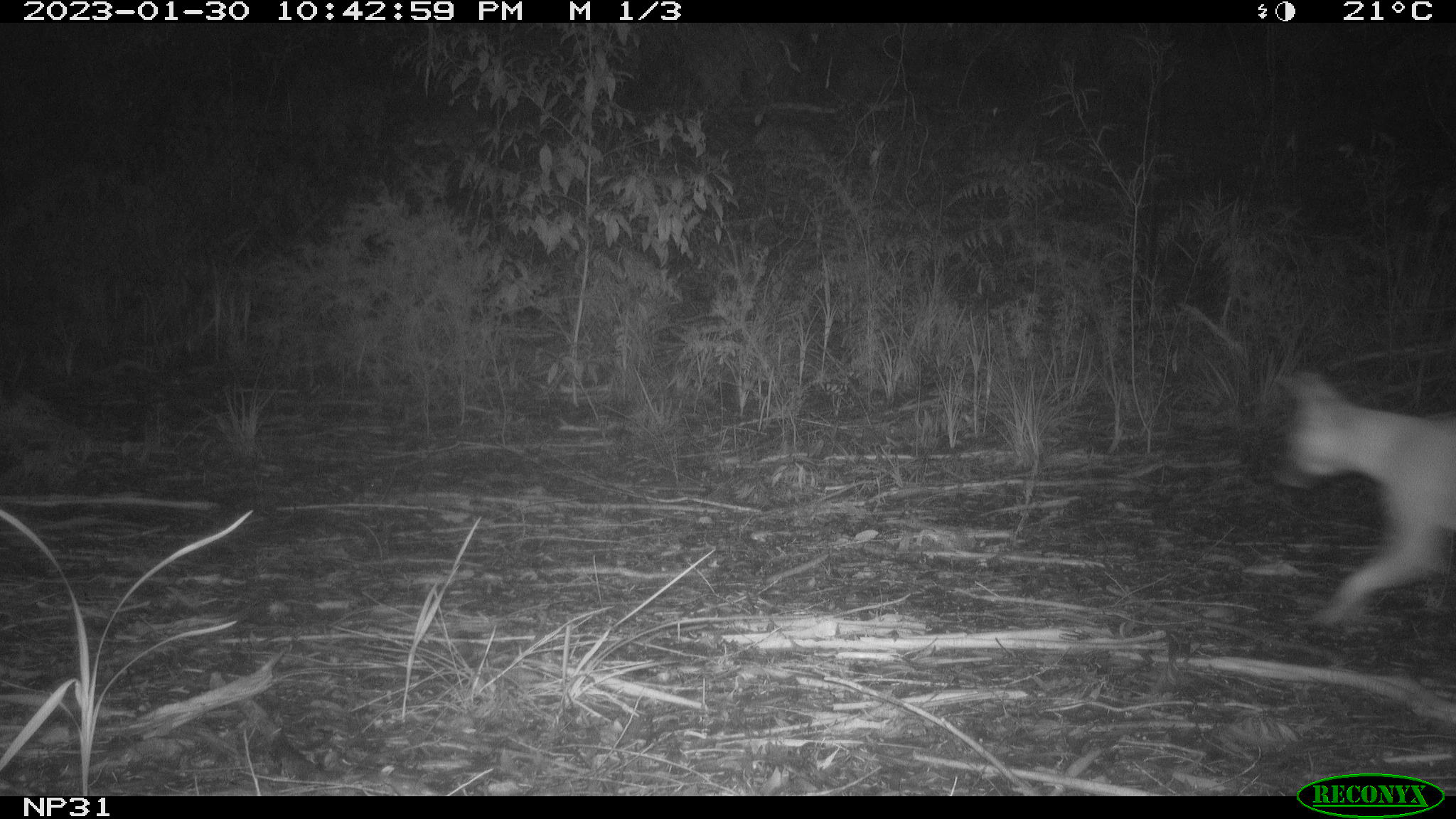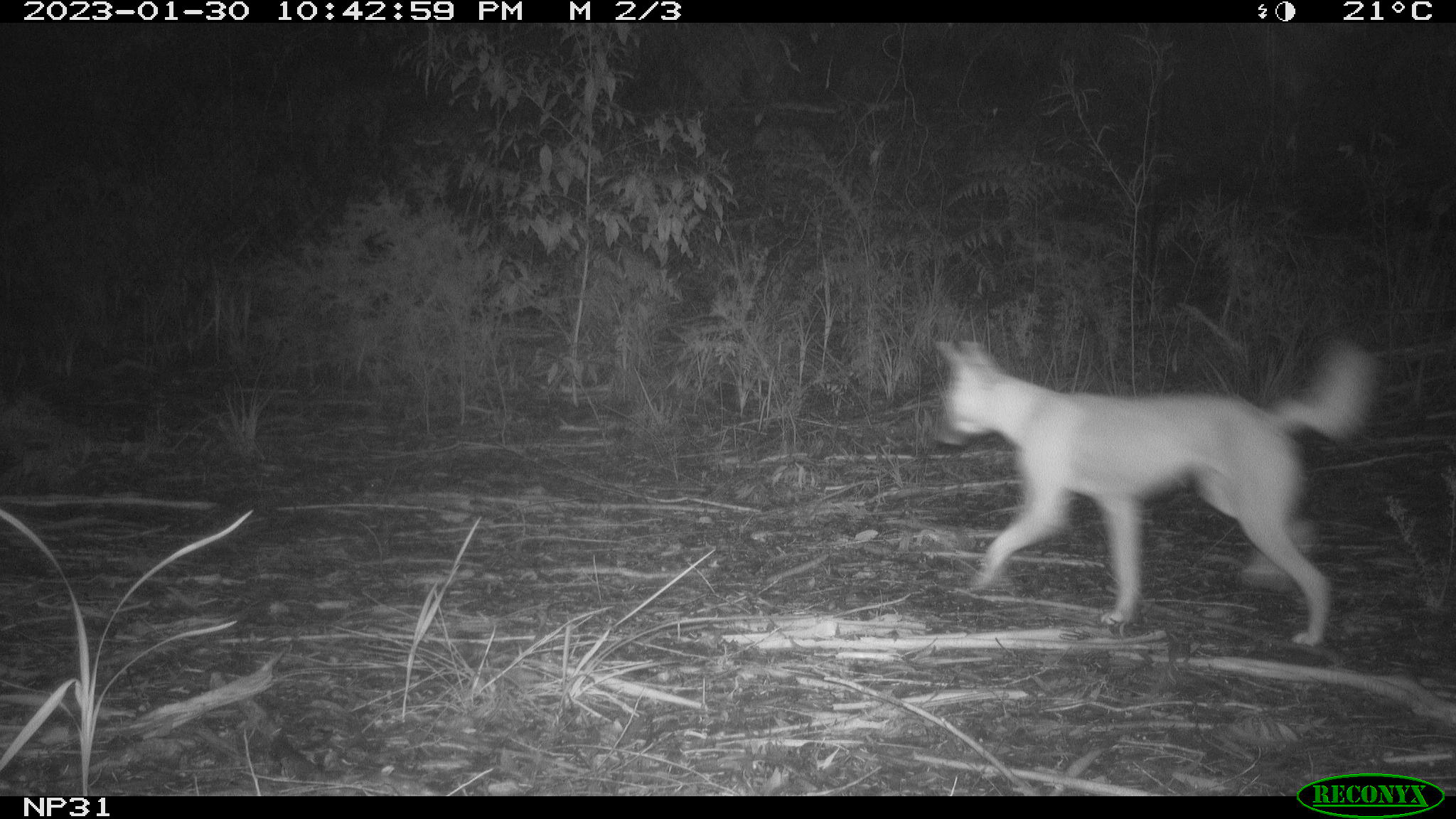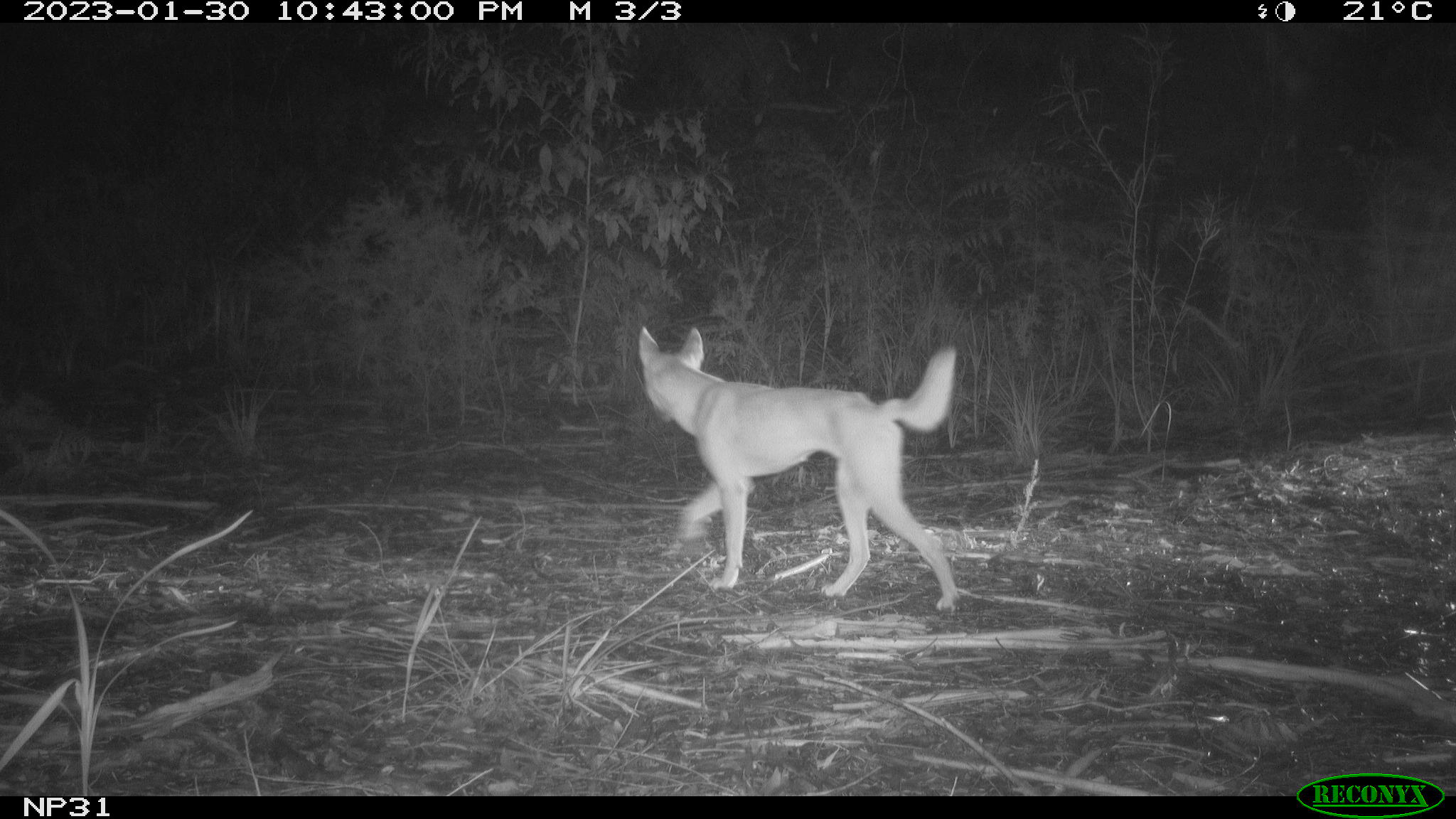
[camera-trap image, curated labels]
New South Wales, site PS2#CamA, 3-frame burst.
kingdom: Animalia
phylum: Chordata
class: Mammalia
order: Carnivora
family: Canidae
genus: Canis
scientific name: Canis familiaris dingo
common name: dingo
Dingo (Canis familiaris dingo).